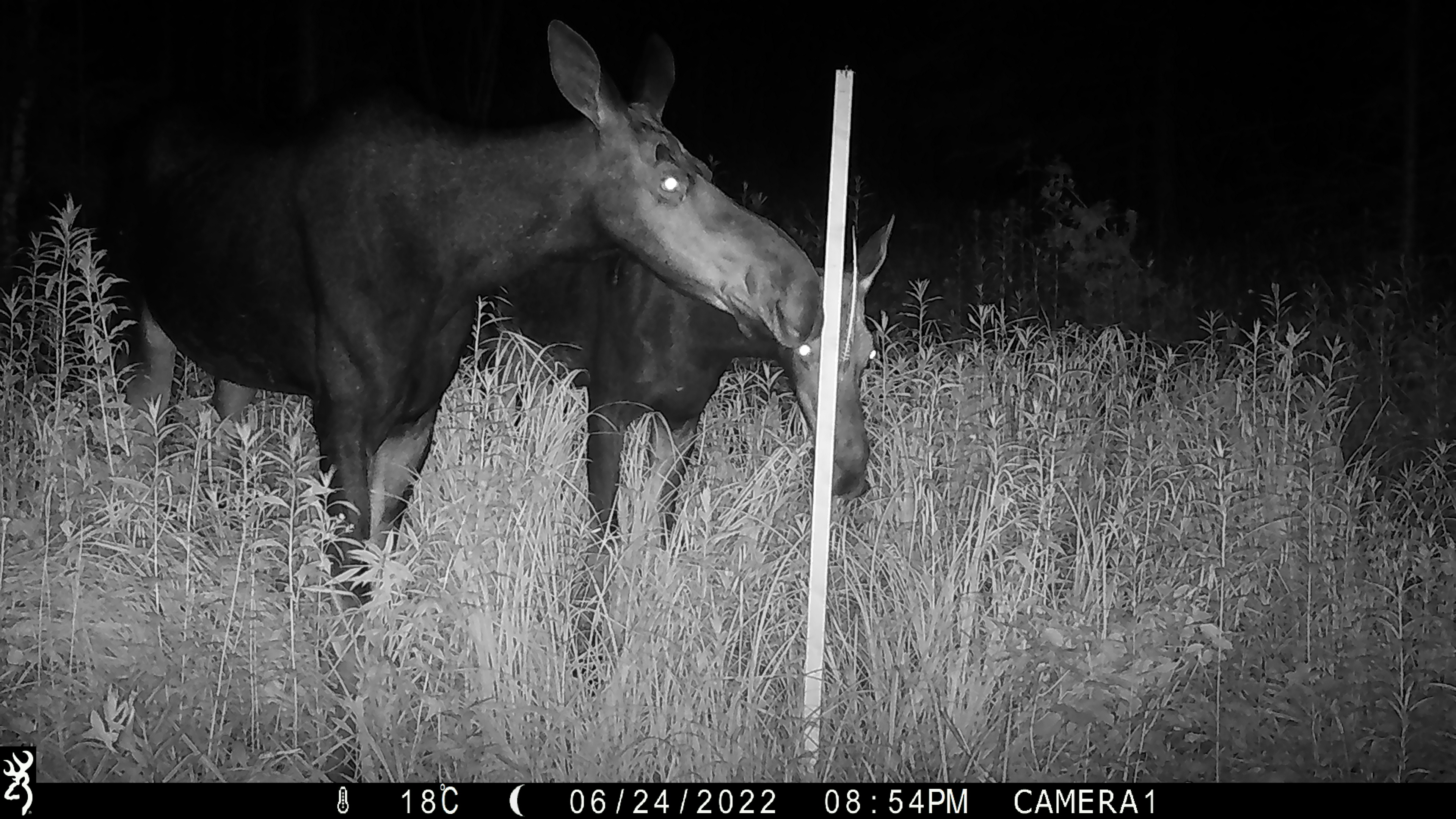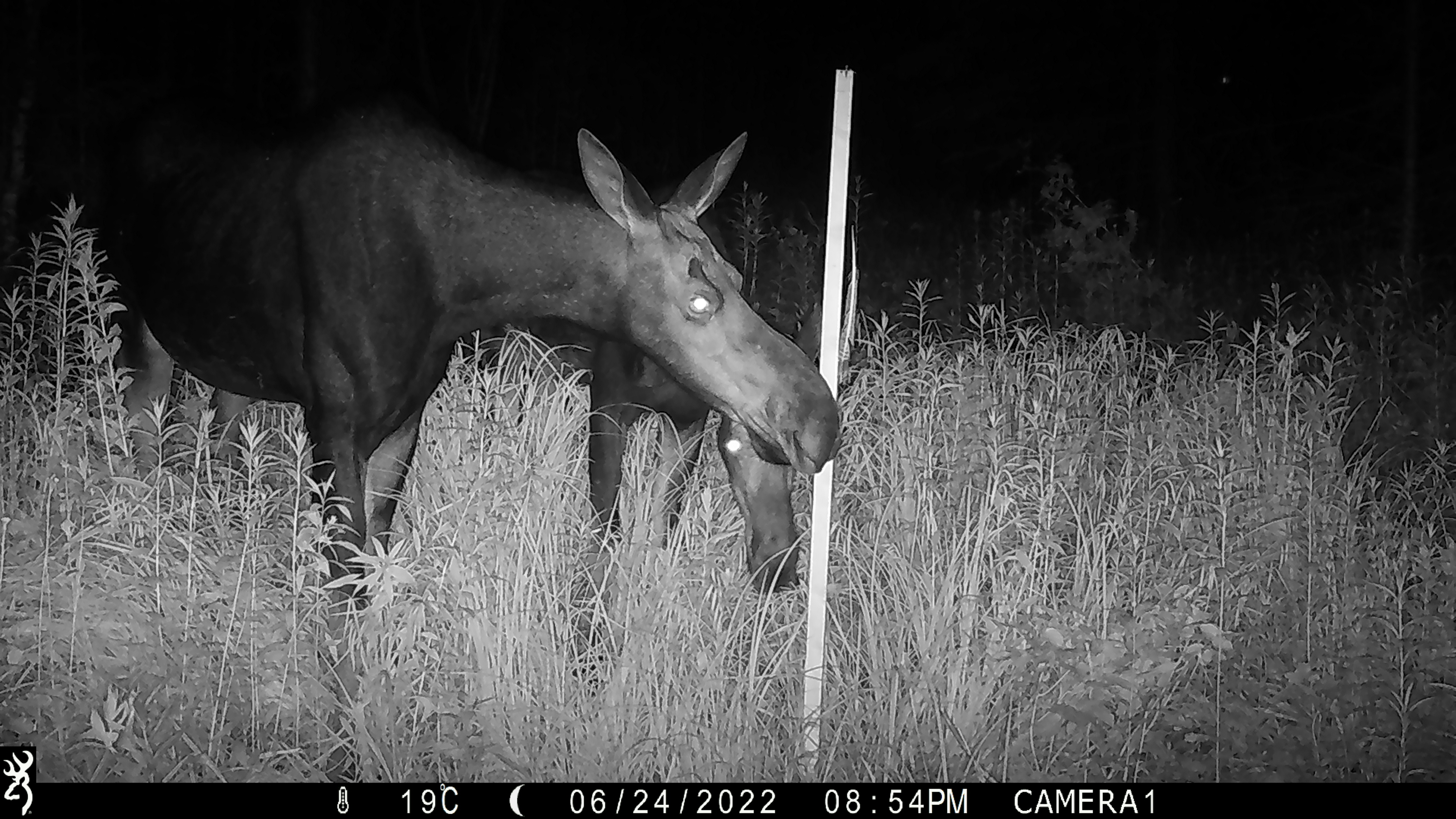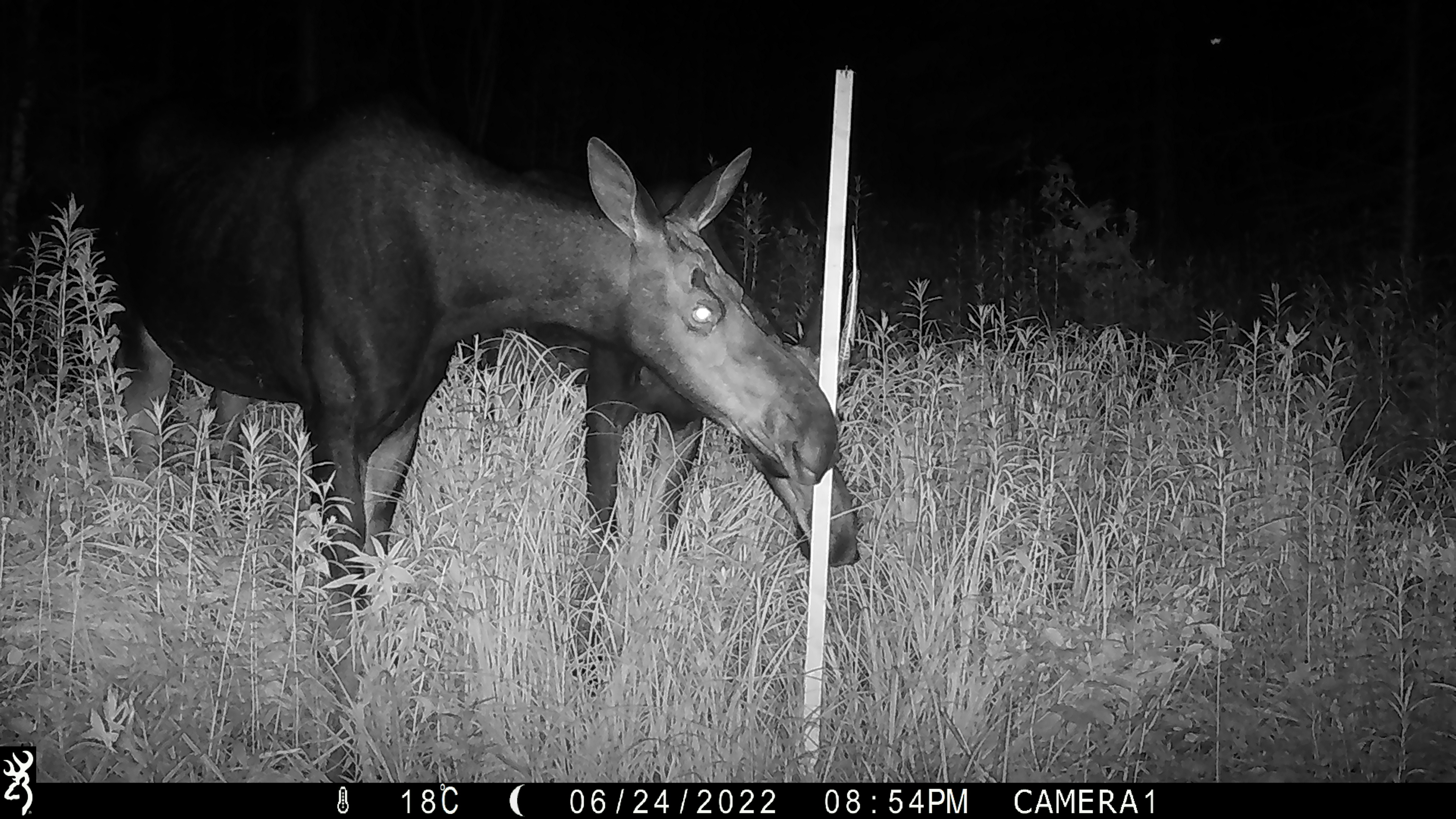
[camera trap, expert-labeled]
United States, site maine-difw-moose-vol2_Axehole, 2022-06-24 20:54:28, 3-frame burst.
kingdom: Animalia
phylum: Chordata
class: Mammalia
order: Artiodactyla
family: Cervidae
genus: Alces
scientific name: Alces alces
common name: moose